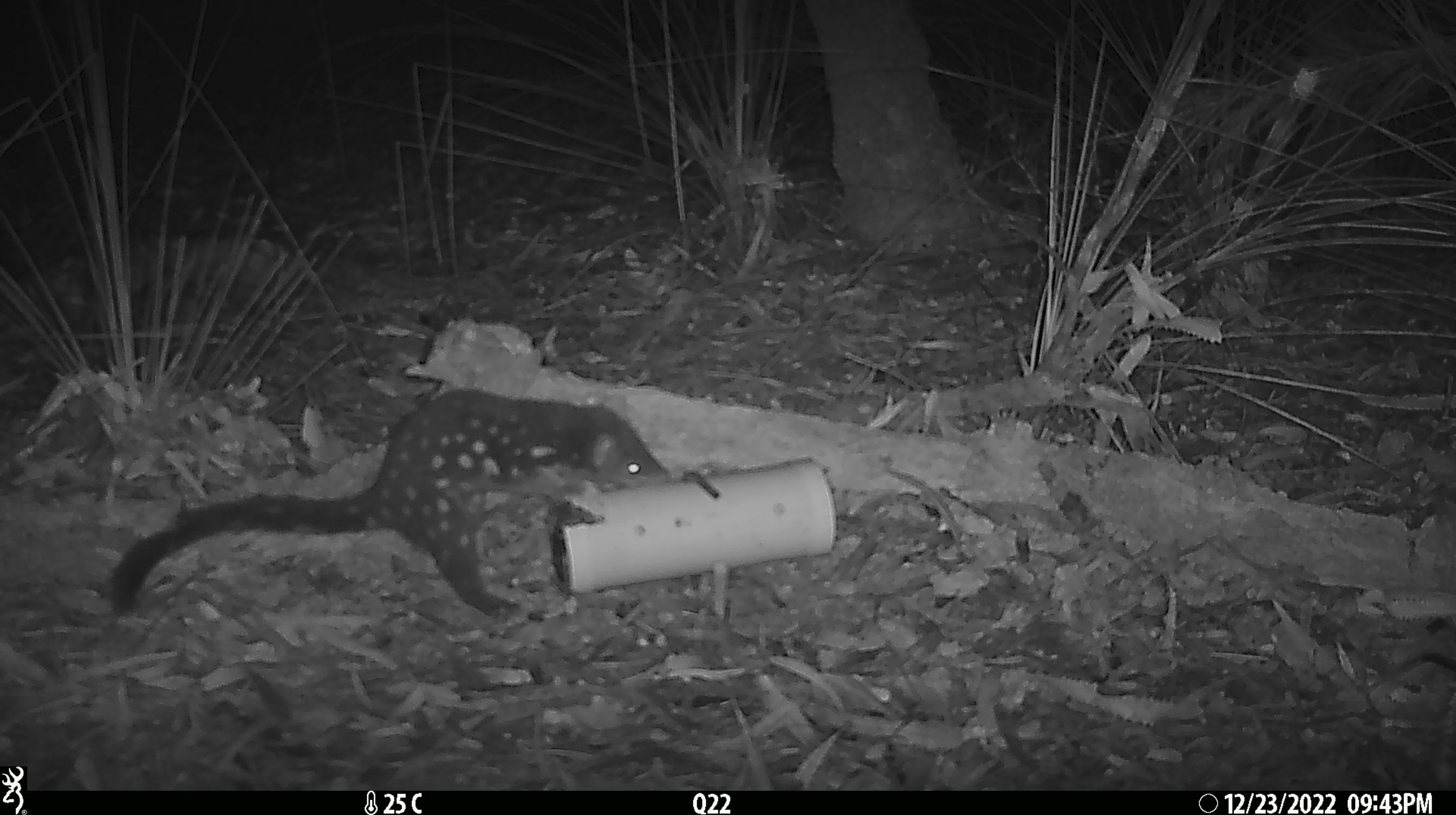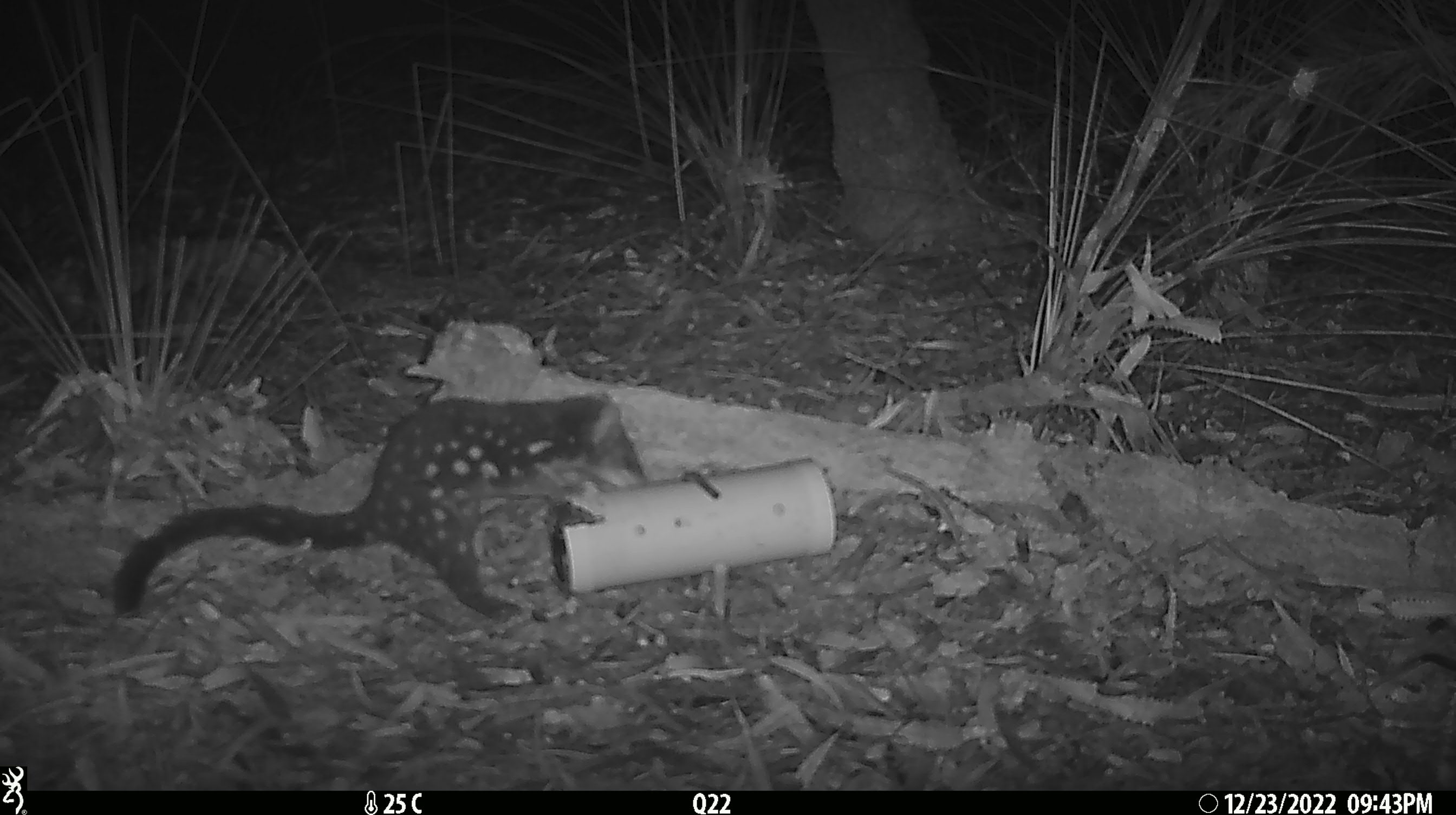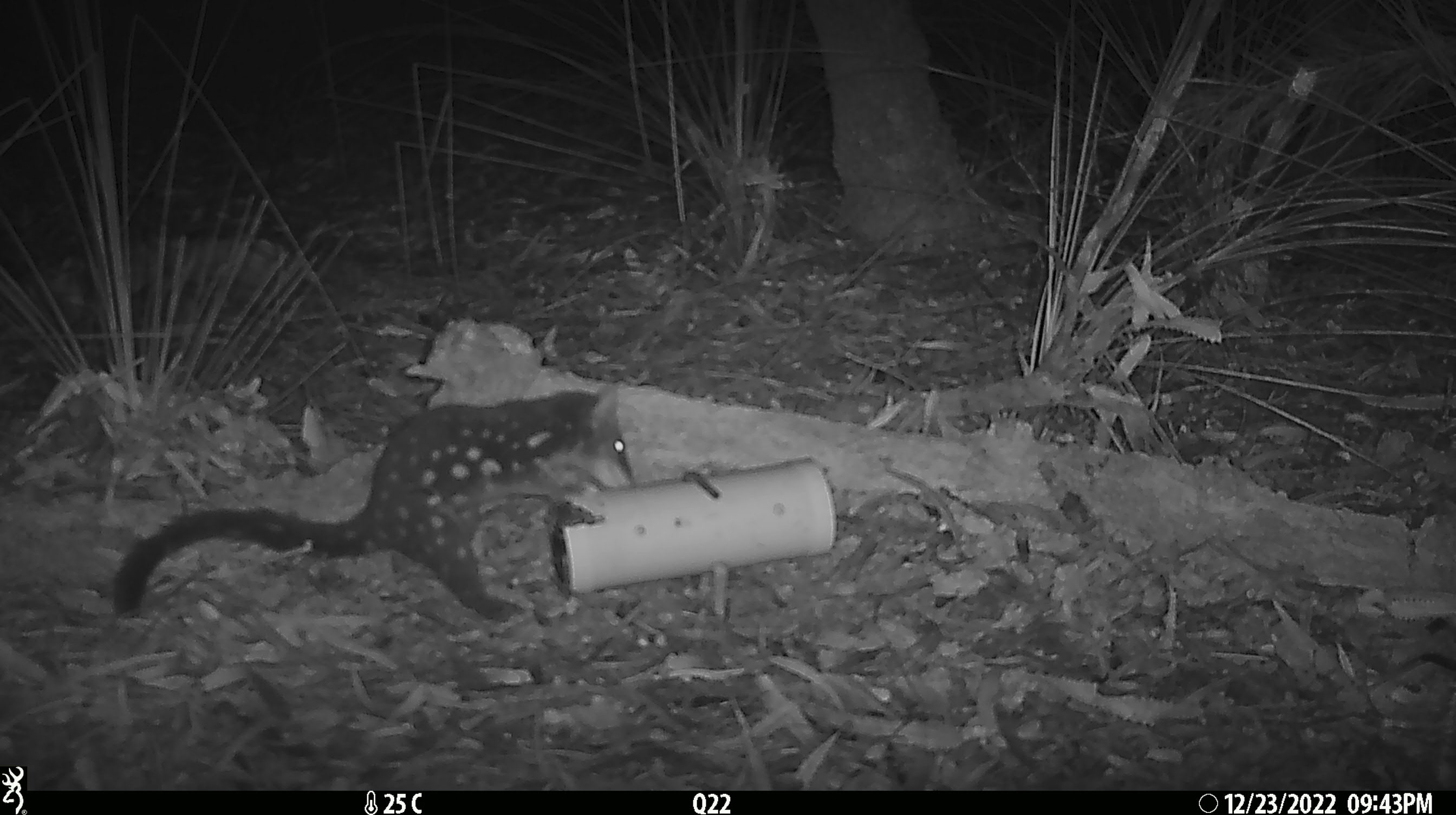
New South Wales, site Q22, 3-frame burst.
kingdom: Animalia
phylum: Chordata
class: Mammalia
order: Dasyuromorphia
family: Dasyuridae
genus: Dasyurus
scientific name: Dasyurus maculatus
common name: spotted-tailed quoll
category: quoll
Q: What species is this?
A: Quoll (spotted-tailed quoll) (Dasyurus maculatus).